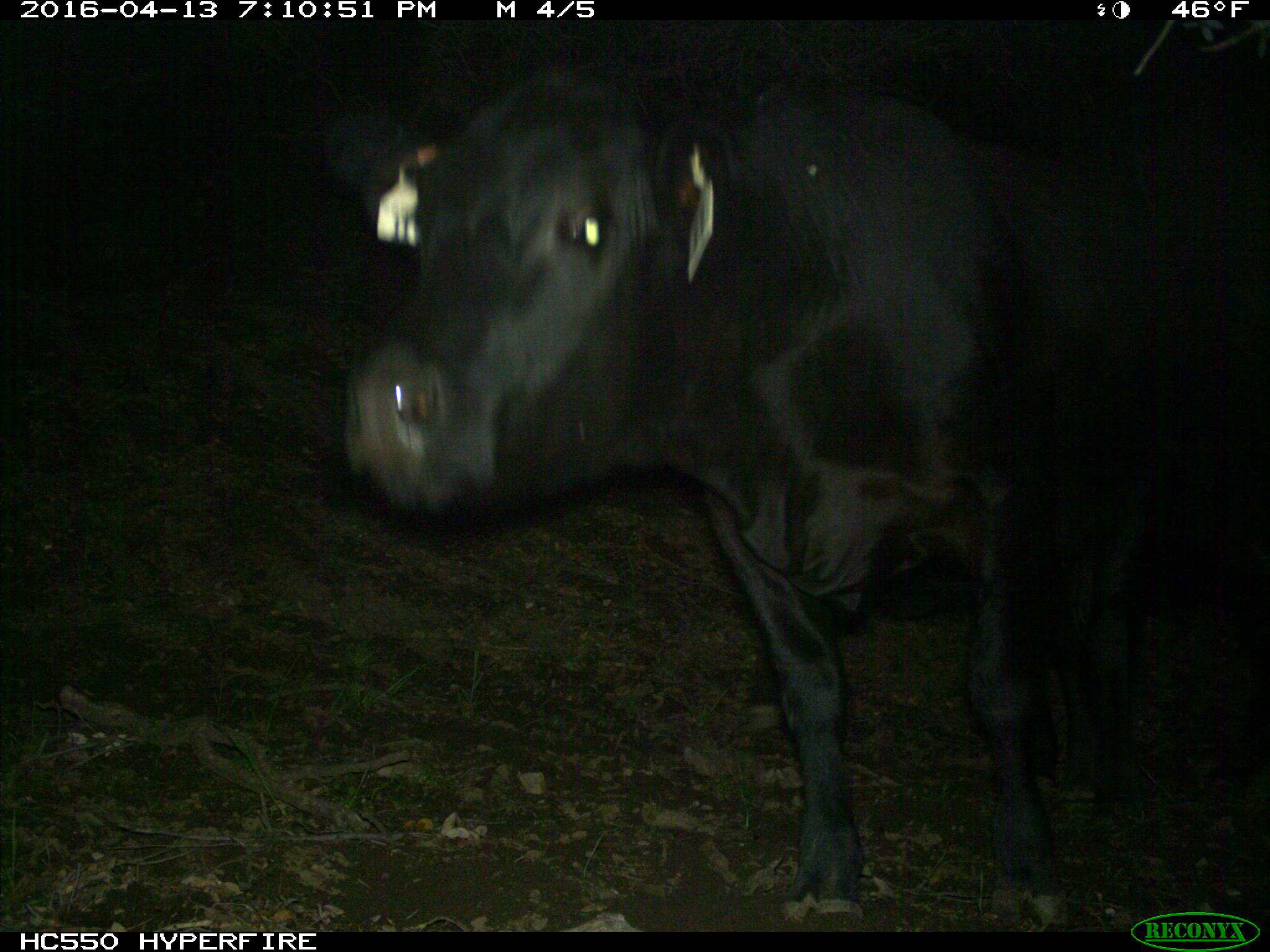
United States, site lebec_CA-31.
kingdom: Animalia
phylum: Chordata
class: Mammalia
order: Artiodactyla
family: Bovidae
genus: Bos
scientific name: Bos taurus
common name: domestic cow